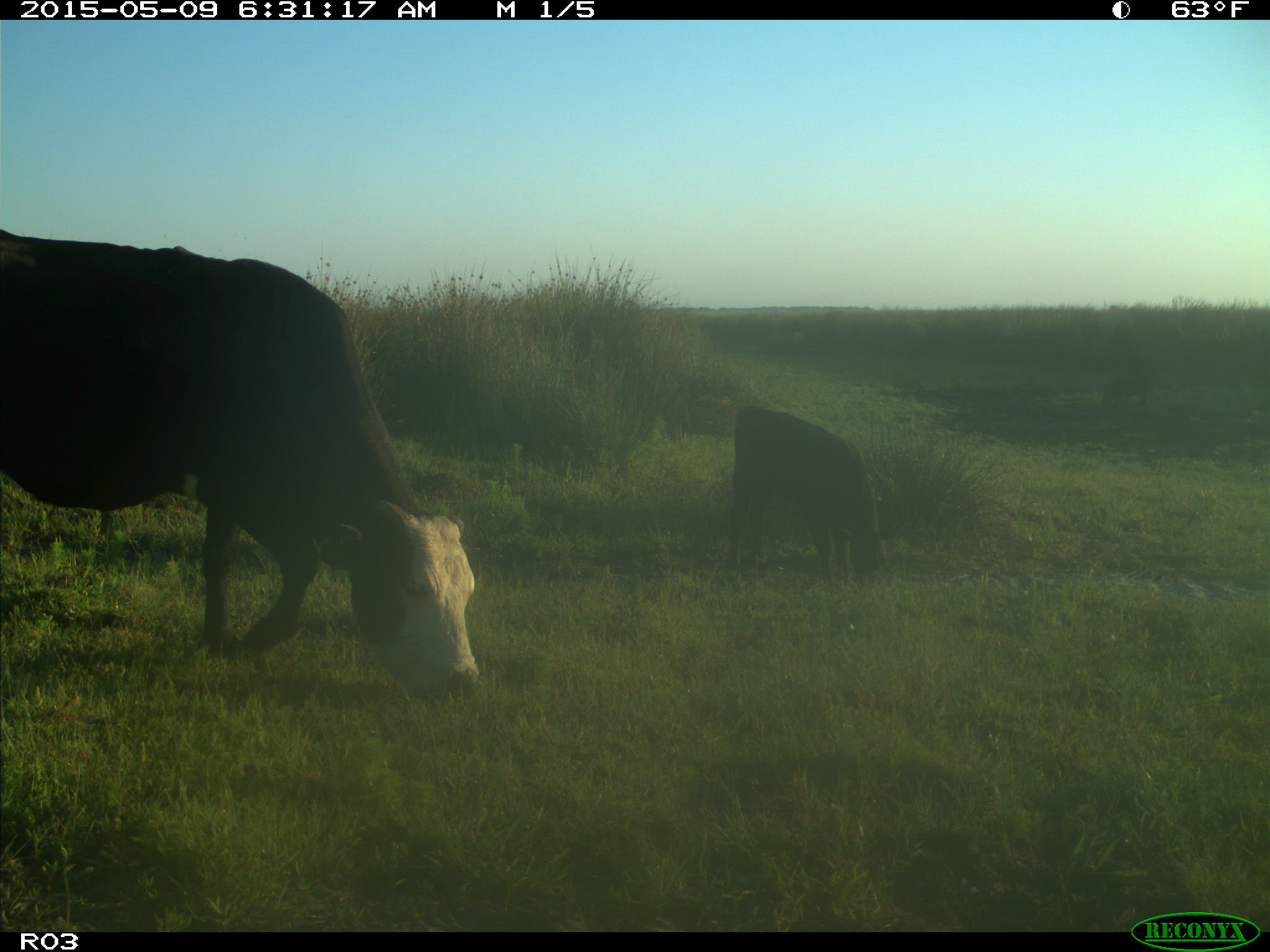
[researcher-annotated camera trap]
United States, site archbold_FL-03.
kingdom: Animalia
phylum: Chordata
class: Mammalia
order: Artiodactyla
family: Bovidae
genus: Bos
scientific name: Bos taurus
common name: domestic cow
Bos taurus (domestic cow).